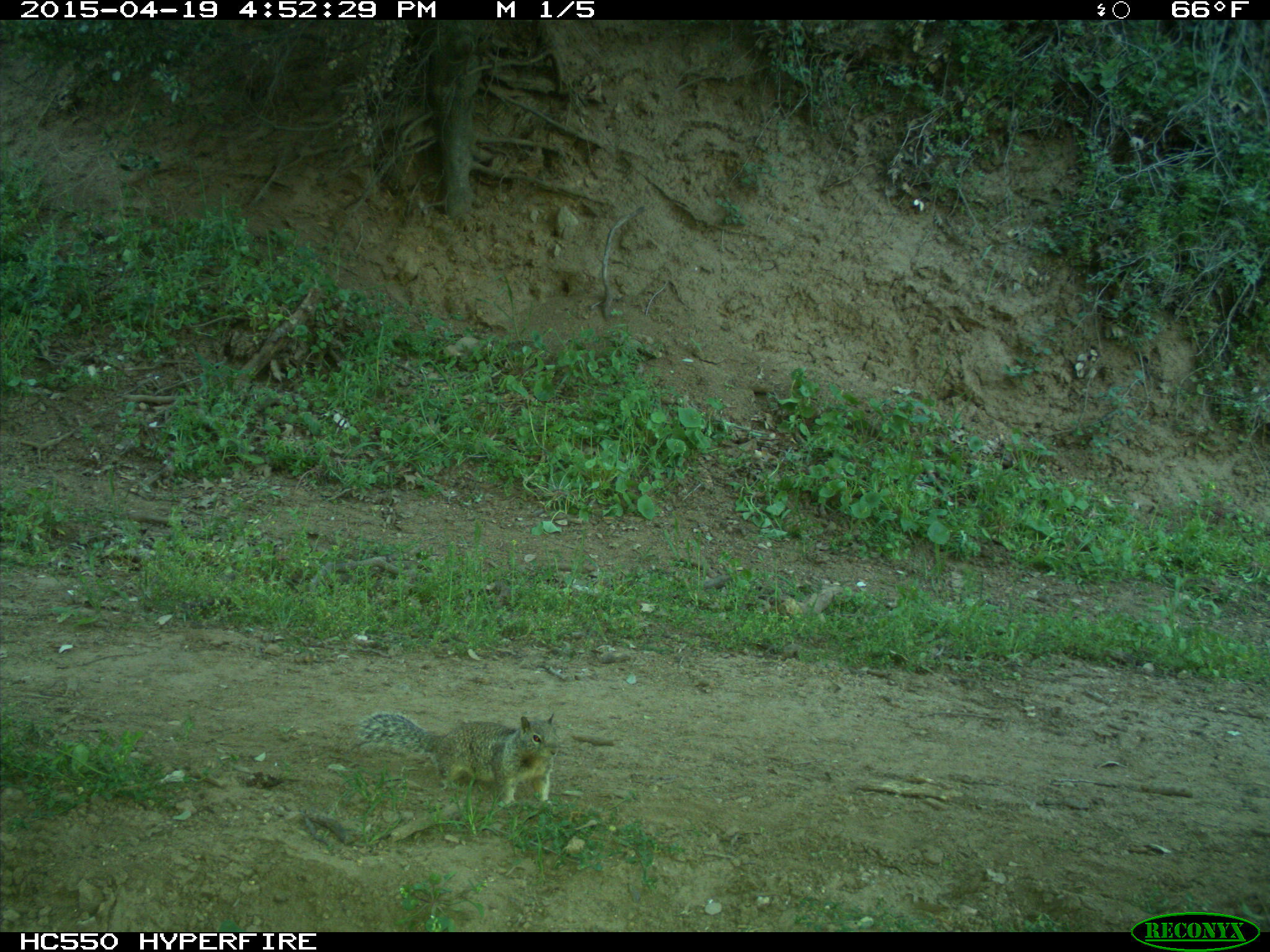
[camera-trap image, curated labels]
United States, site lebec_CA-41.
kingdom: Animalia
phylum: Chordata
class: Mammalia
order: Rodentia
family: Sciuridae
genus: Otospermophilus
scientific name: Otospermophilus beecheyi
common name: california ground squirrel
Otospermophilus beecheyi (california ground squirrel).